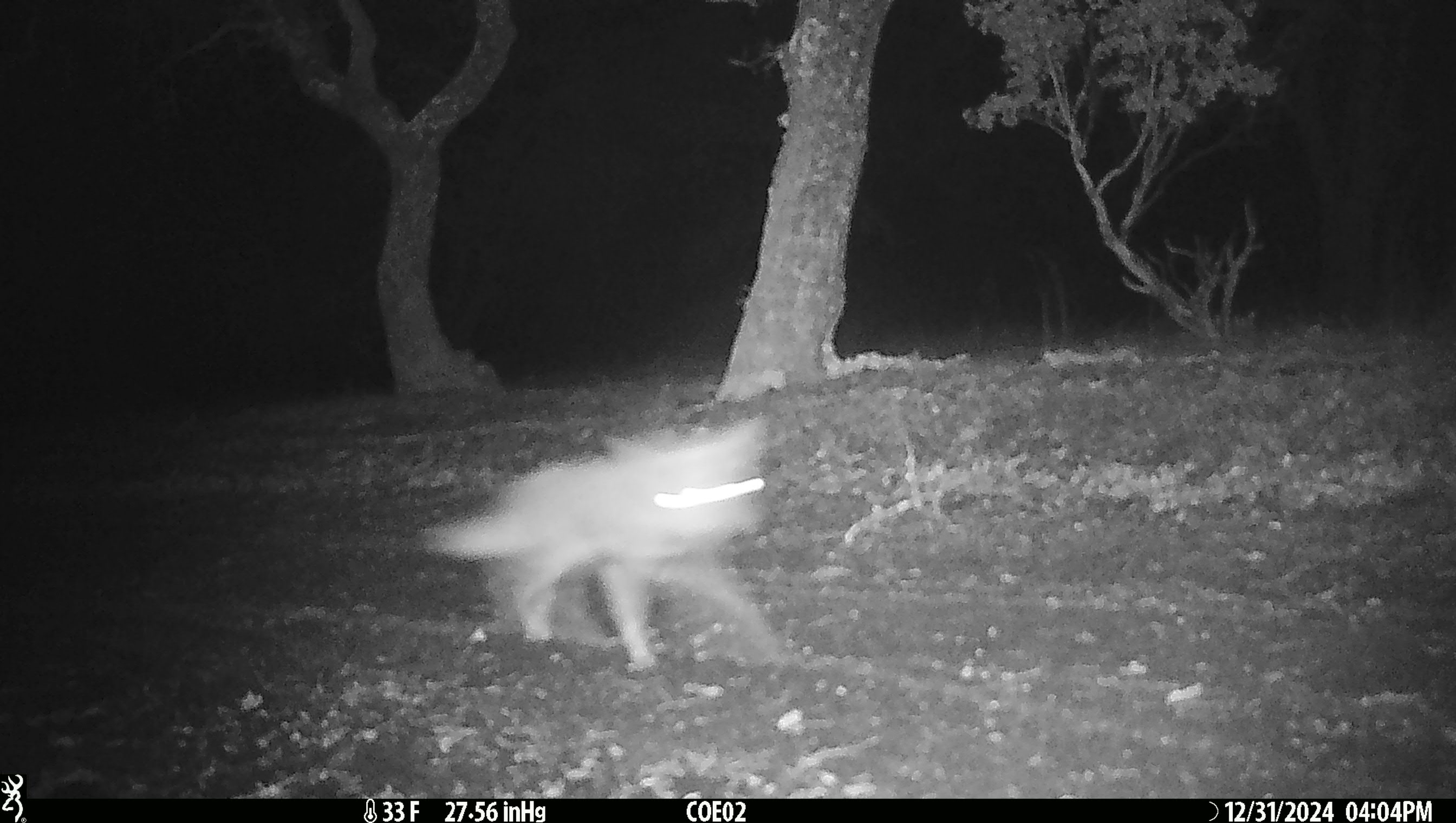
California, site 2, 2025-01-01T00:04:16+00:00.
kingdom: Animalia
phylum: Chordata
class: Mammalia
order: Carnivora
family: Canidae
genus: Canis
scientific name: Canis latrans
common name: coyote